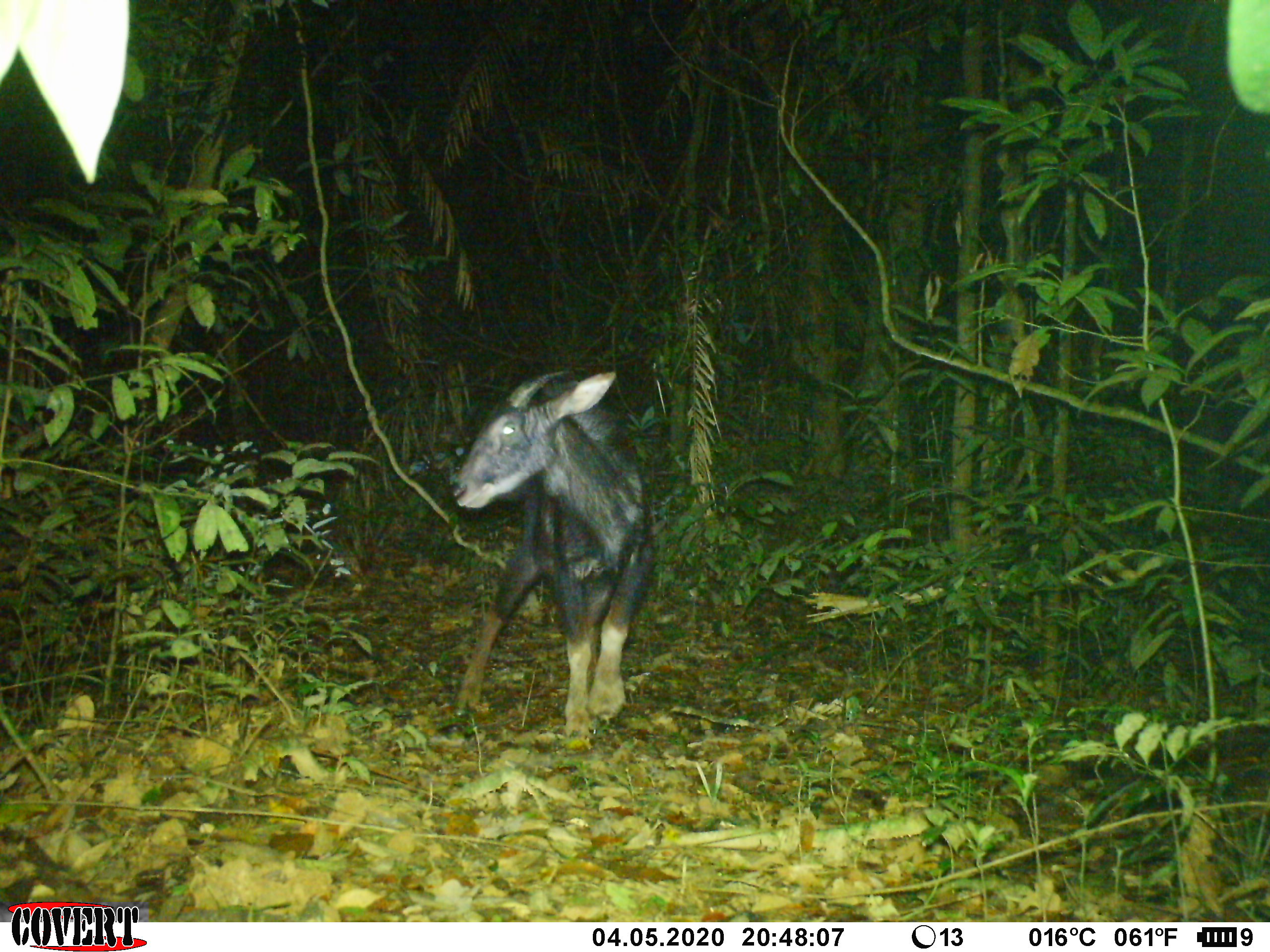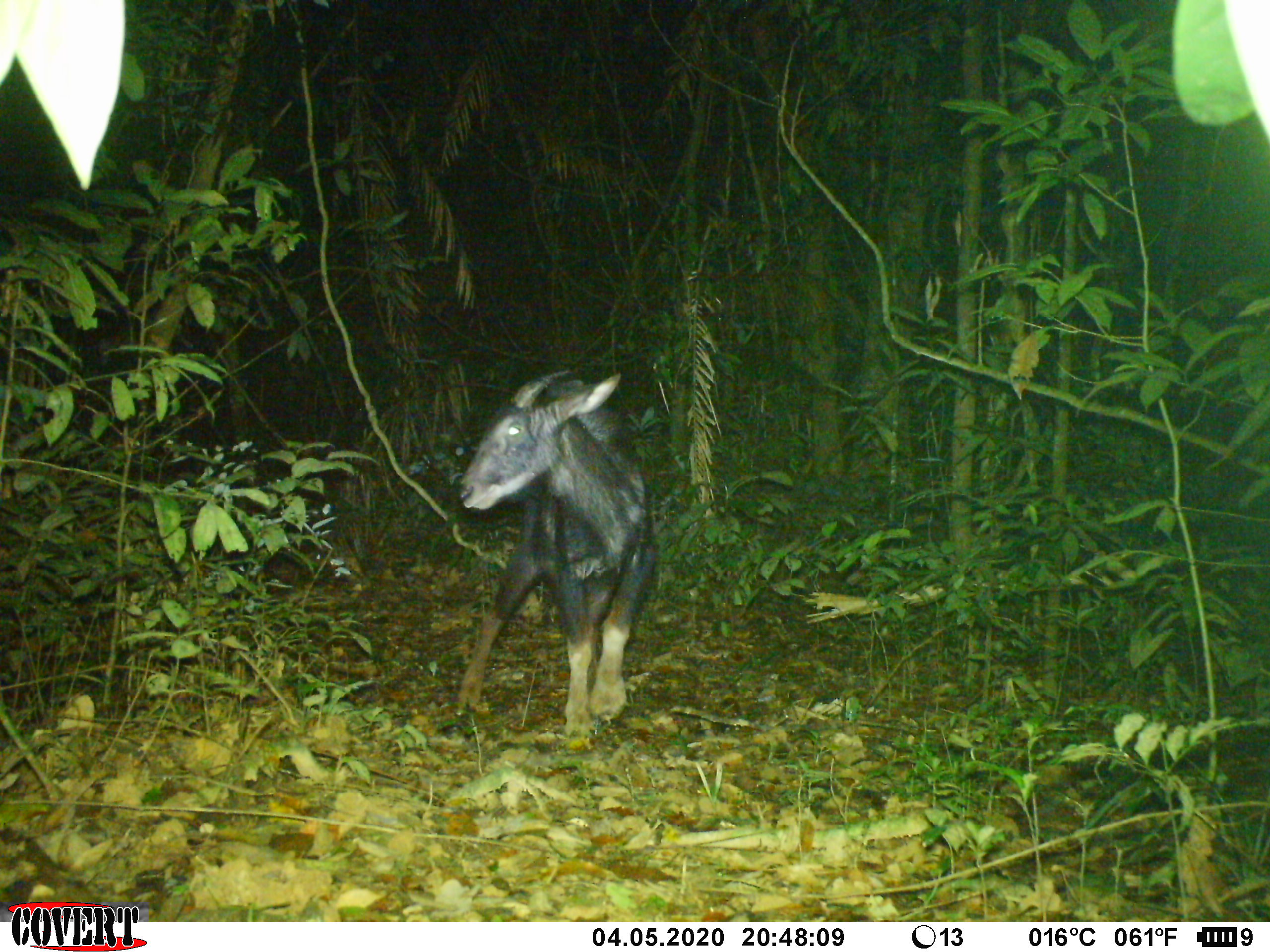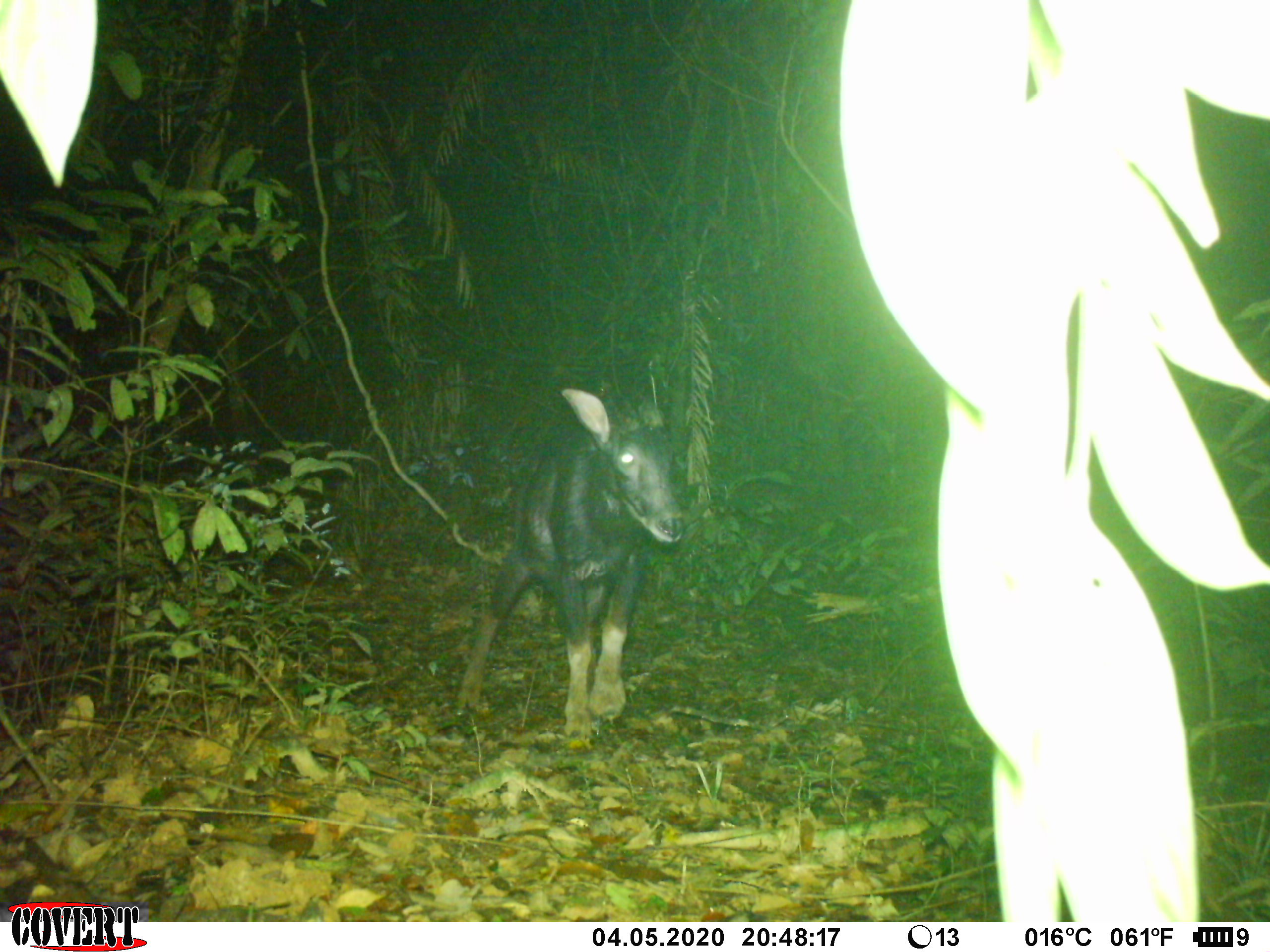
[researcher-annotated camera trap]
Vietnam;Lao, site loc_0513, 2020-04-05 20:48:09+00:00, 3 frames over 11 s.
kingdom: Animalia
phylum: Chordata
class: Mammalia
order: Artiodactyla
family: Bovidae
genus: Capricornis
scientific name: Capricornis sumatraensis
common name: chinese serow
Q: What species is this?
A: Chinese serow (Capricornis sumatraensis).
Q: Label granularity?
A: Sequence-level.